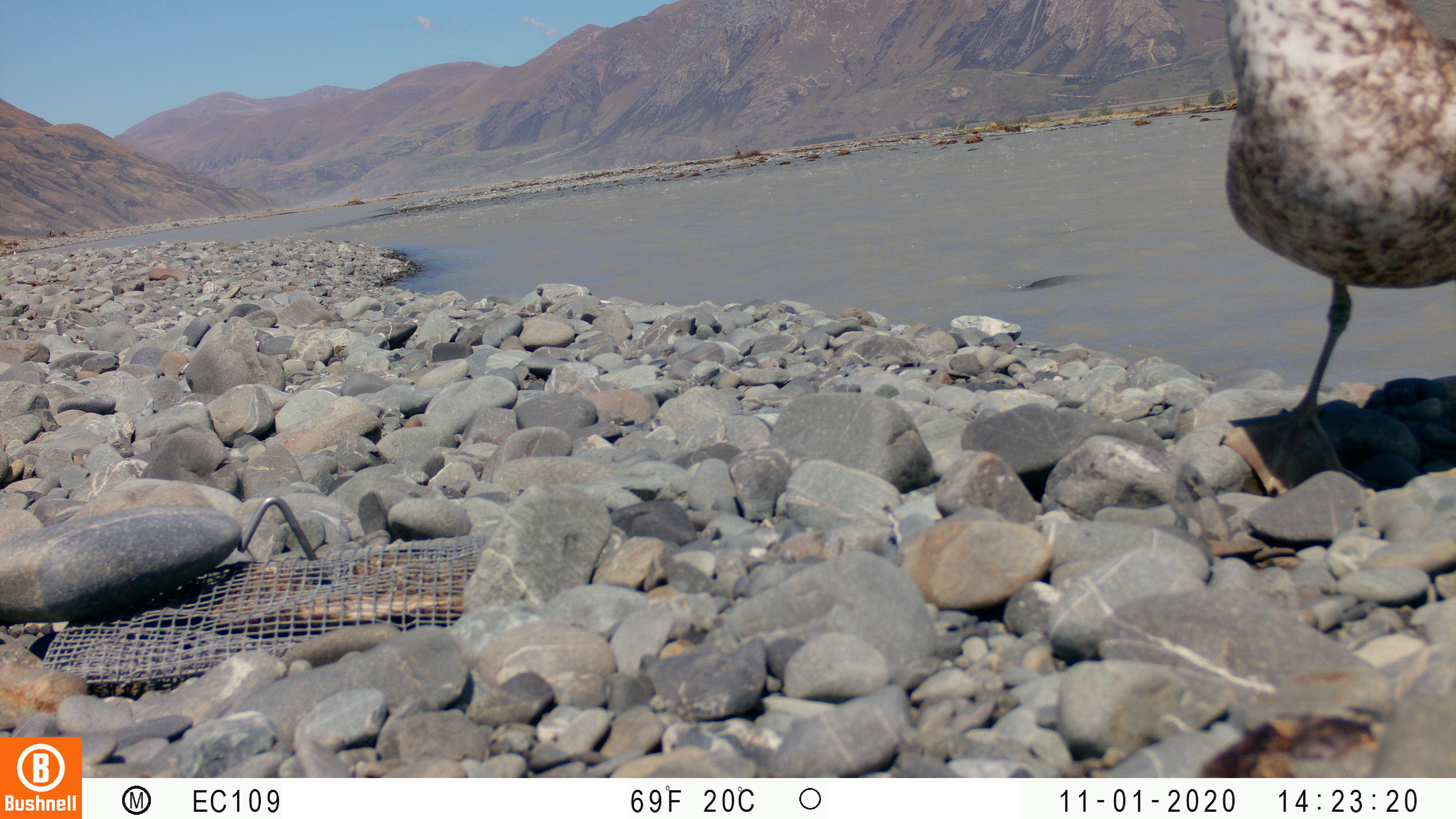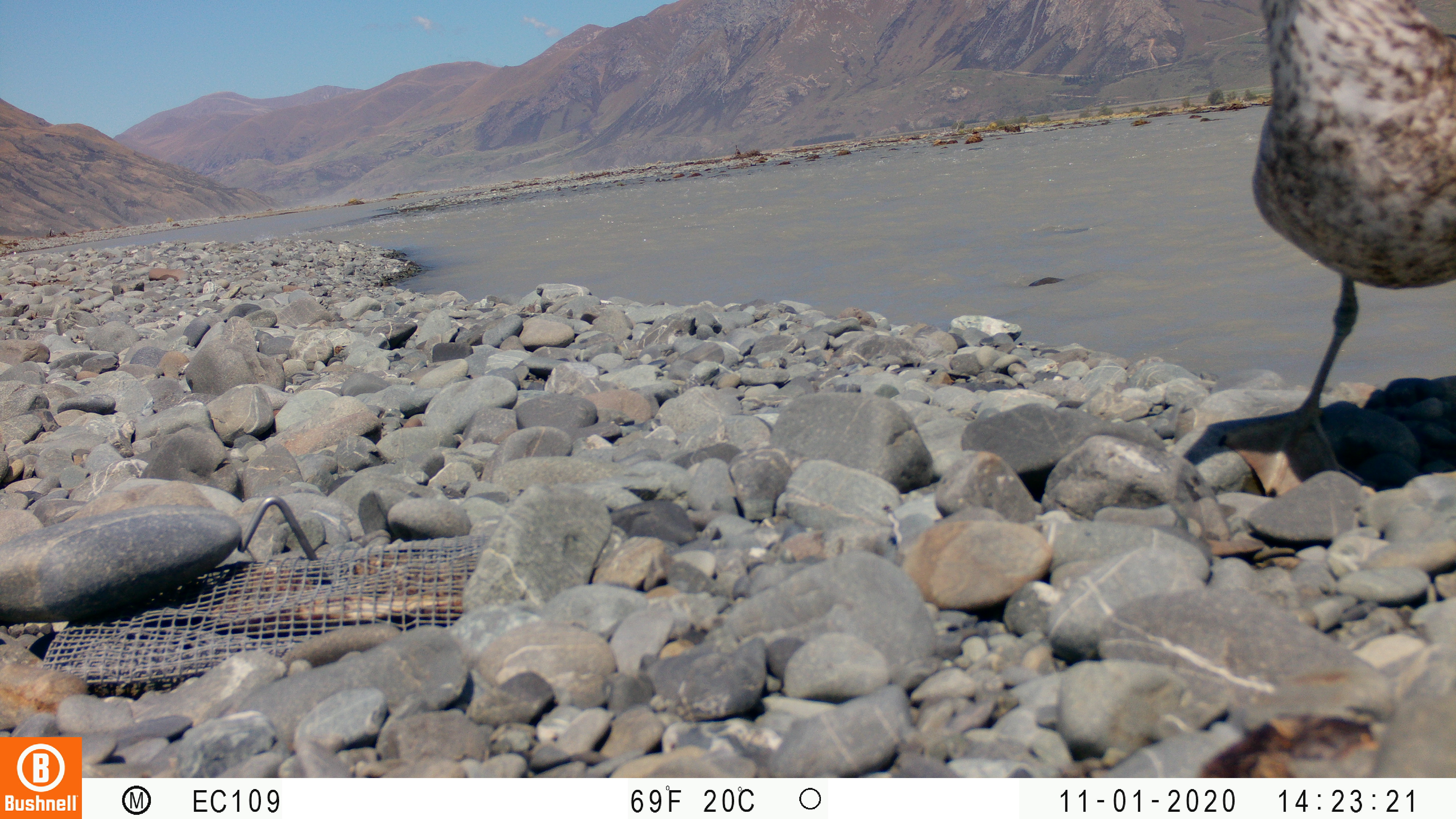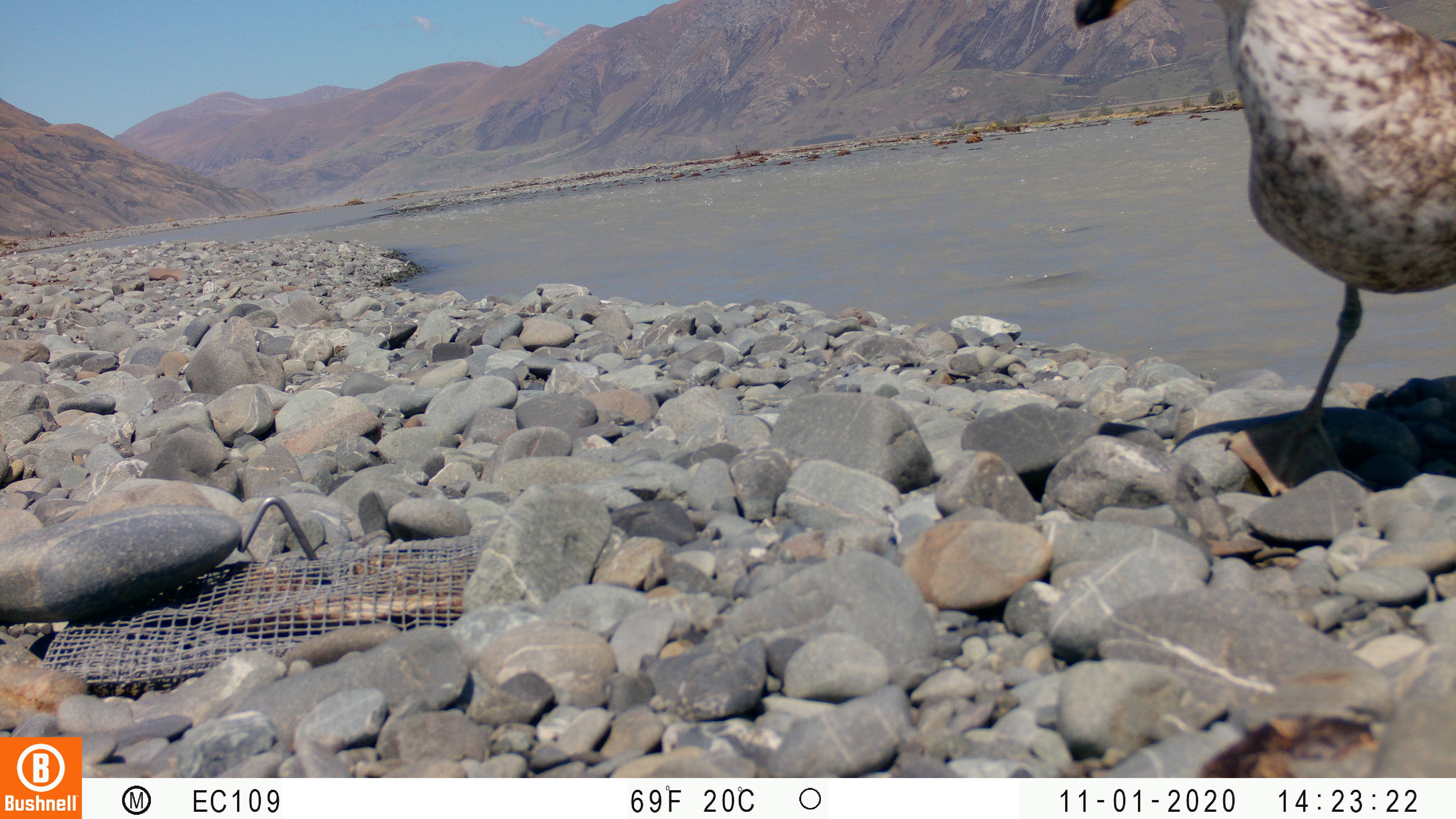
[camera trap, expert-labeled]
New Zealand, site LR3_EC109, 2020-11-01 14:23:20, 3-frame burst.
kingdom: Animalia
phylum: Chordata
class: Aves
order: Charadriiformes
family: Laridae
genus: Larus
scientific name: Larus fuscus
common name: black-backed gull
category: black backed gull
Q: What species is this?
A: Black backed gull (black-backed gull) (Larus fuscus).